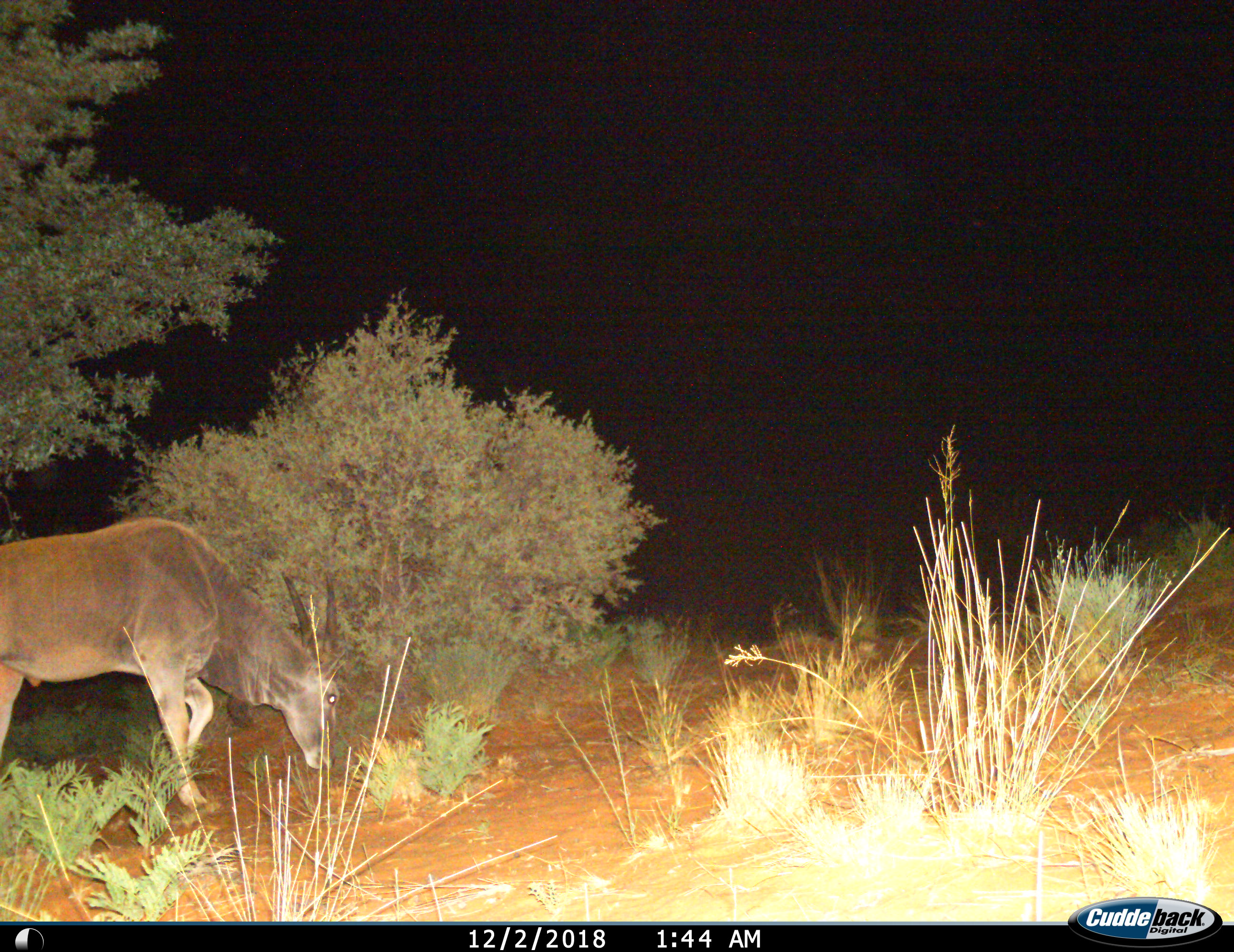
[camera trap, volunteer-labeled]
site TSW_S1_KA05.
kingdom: Animalia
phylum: Chordata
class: Mammalia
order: Artiodactyla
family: Bovidae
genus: Tragelaphus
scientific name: Tragelaphus oryx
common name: eland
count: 1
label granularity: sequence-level